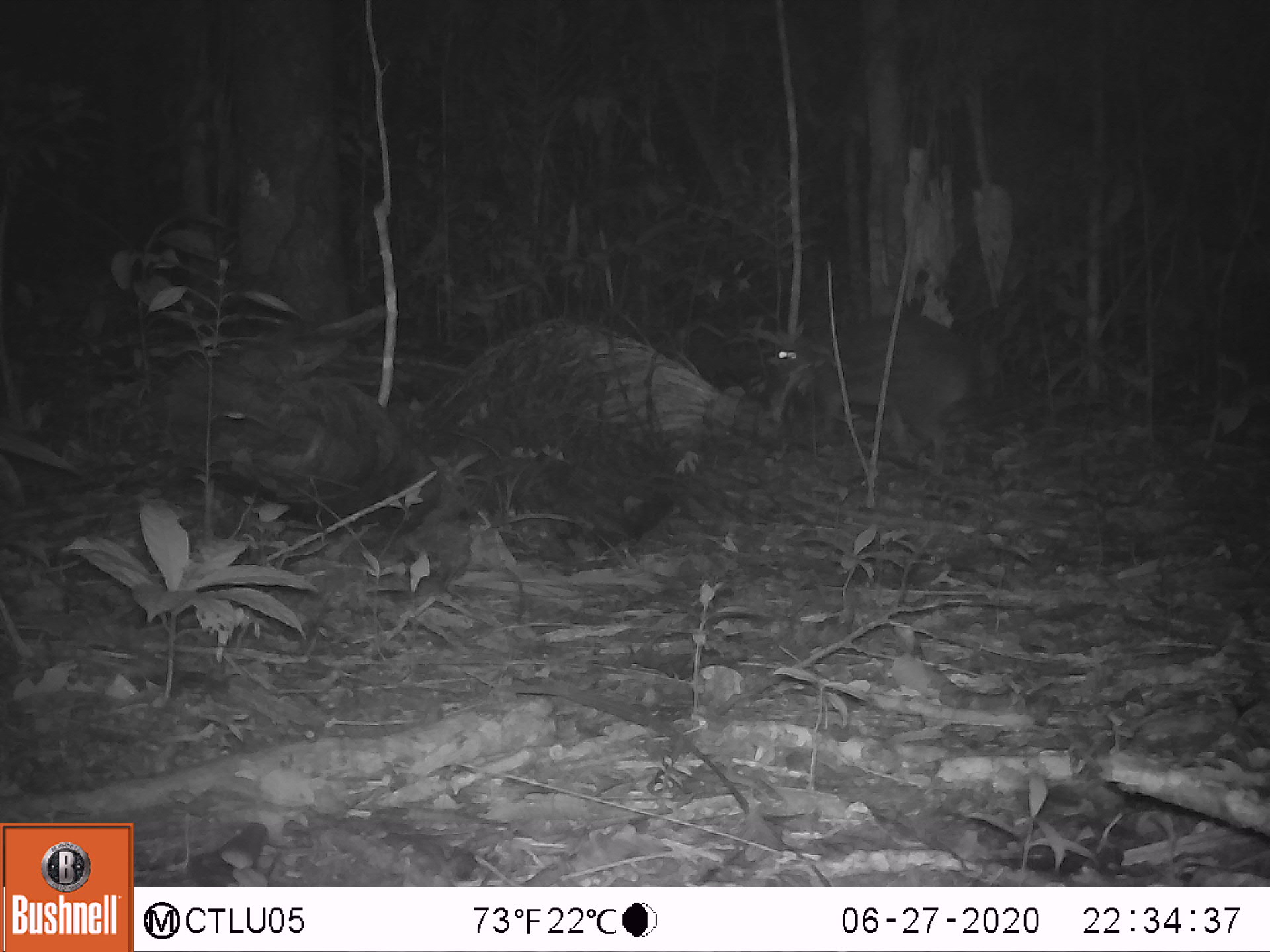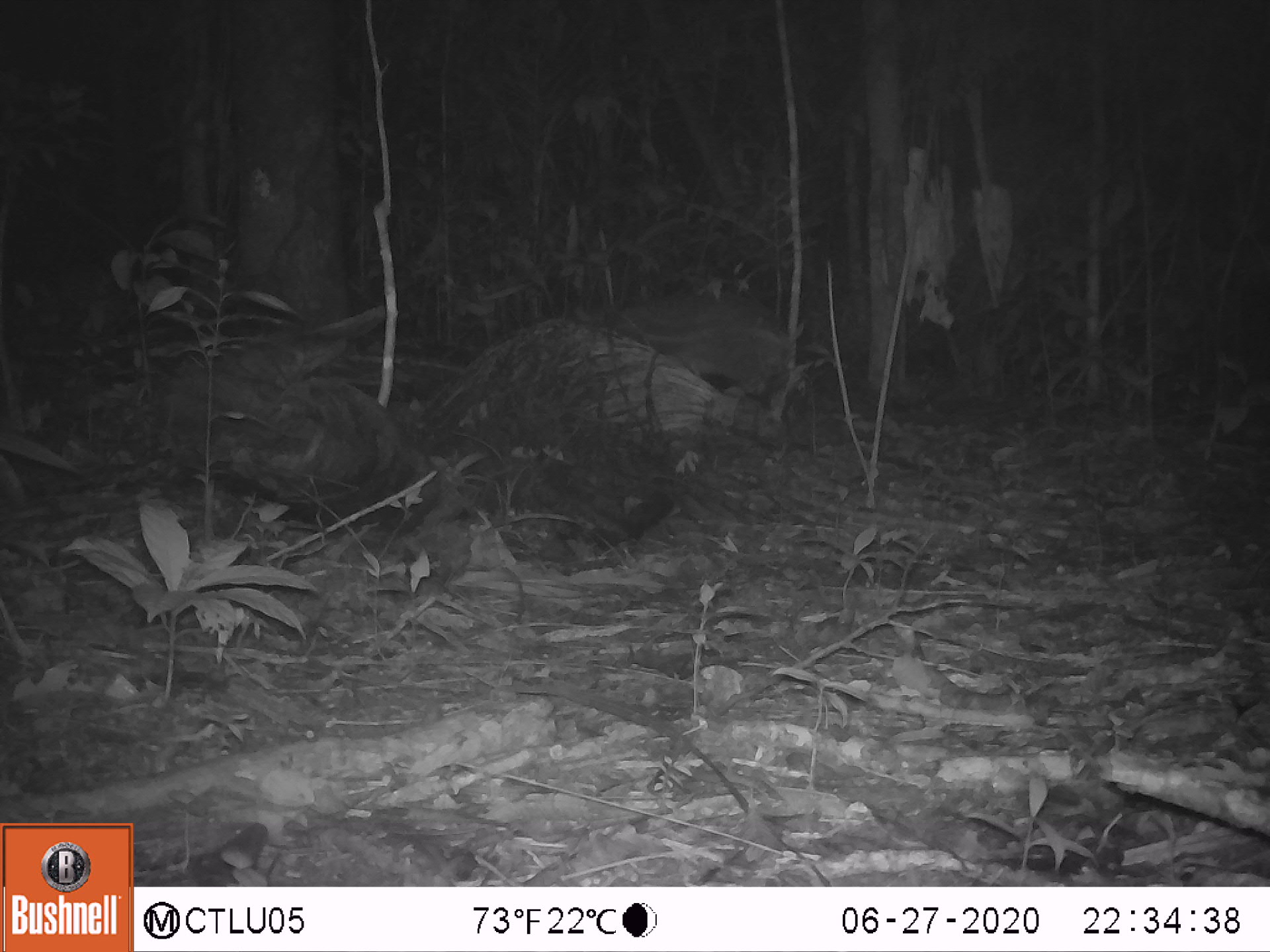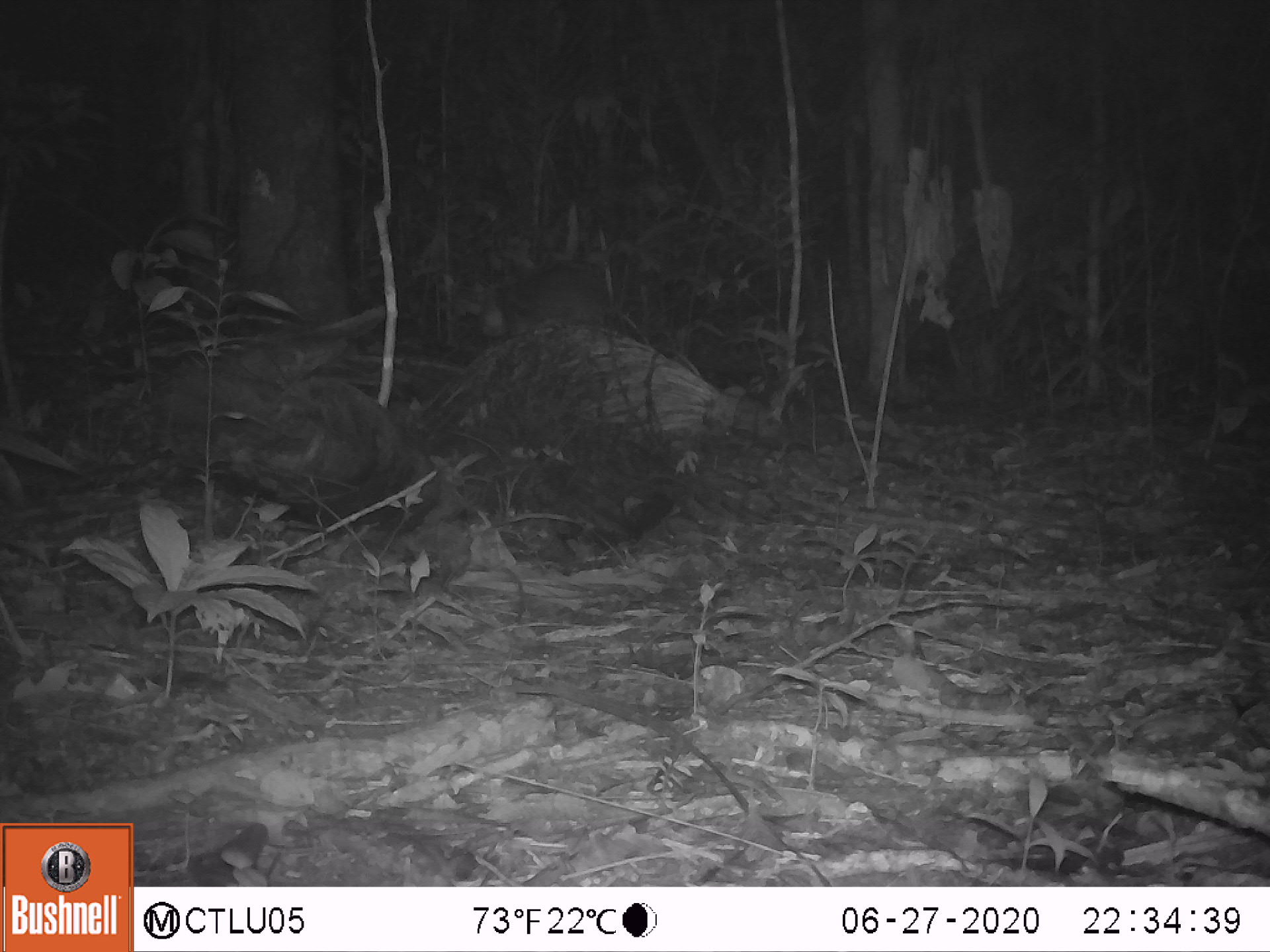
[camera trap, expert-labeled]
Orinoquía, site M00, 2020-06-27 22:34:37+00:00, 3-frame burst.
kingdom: Animalia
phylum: Chordata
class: Mammalia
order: Rodentia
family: Cuniculidae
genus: Cuniculus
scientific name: Cuniculus paca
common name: spotted paca